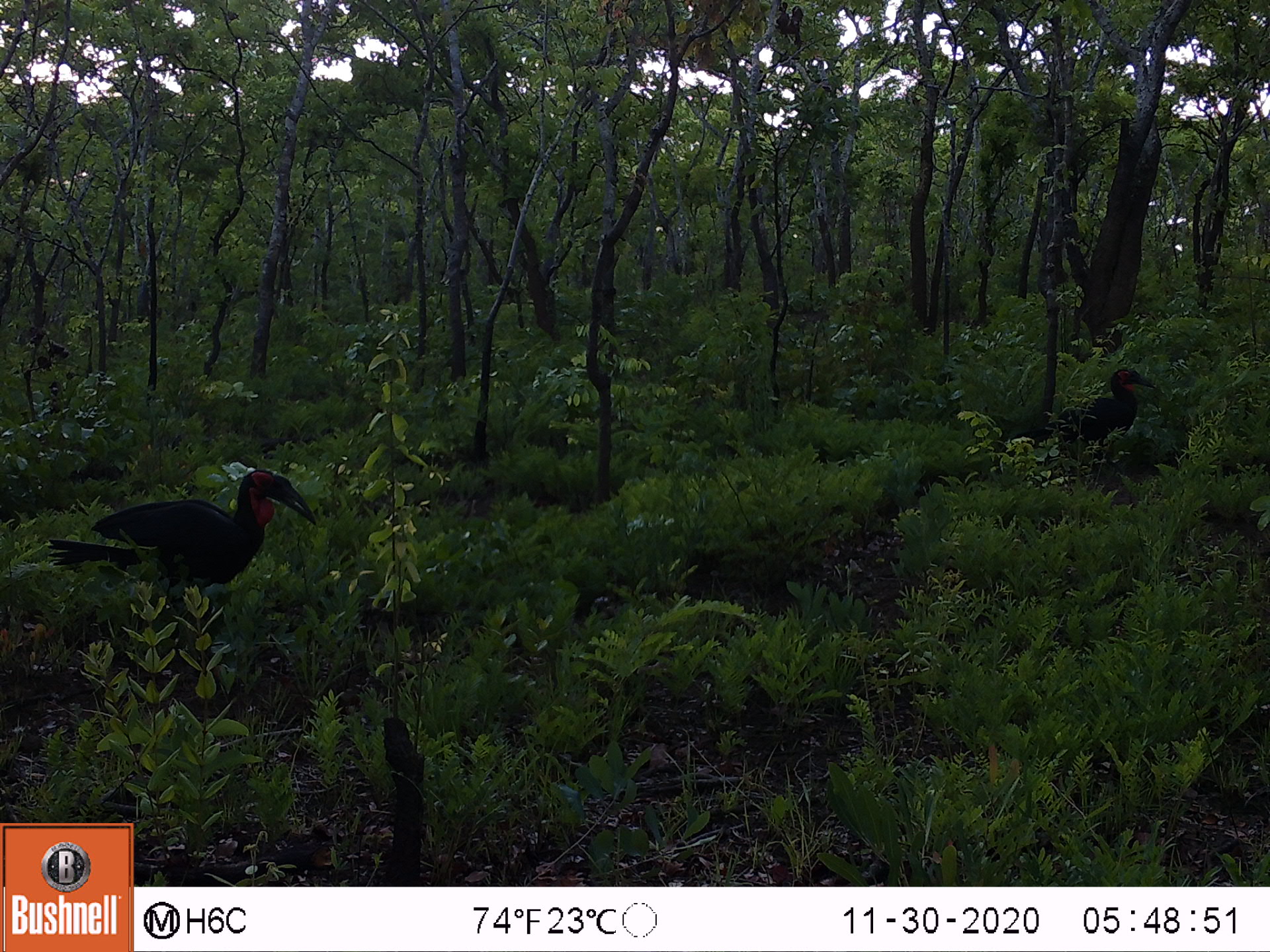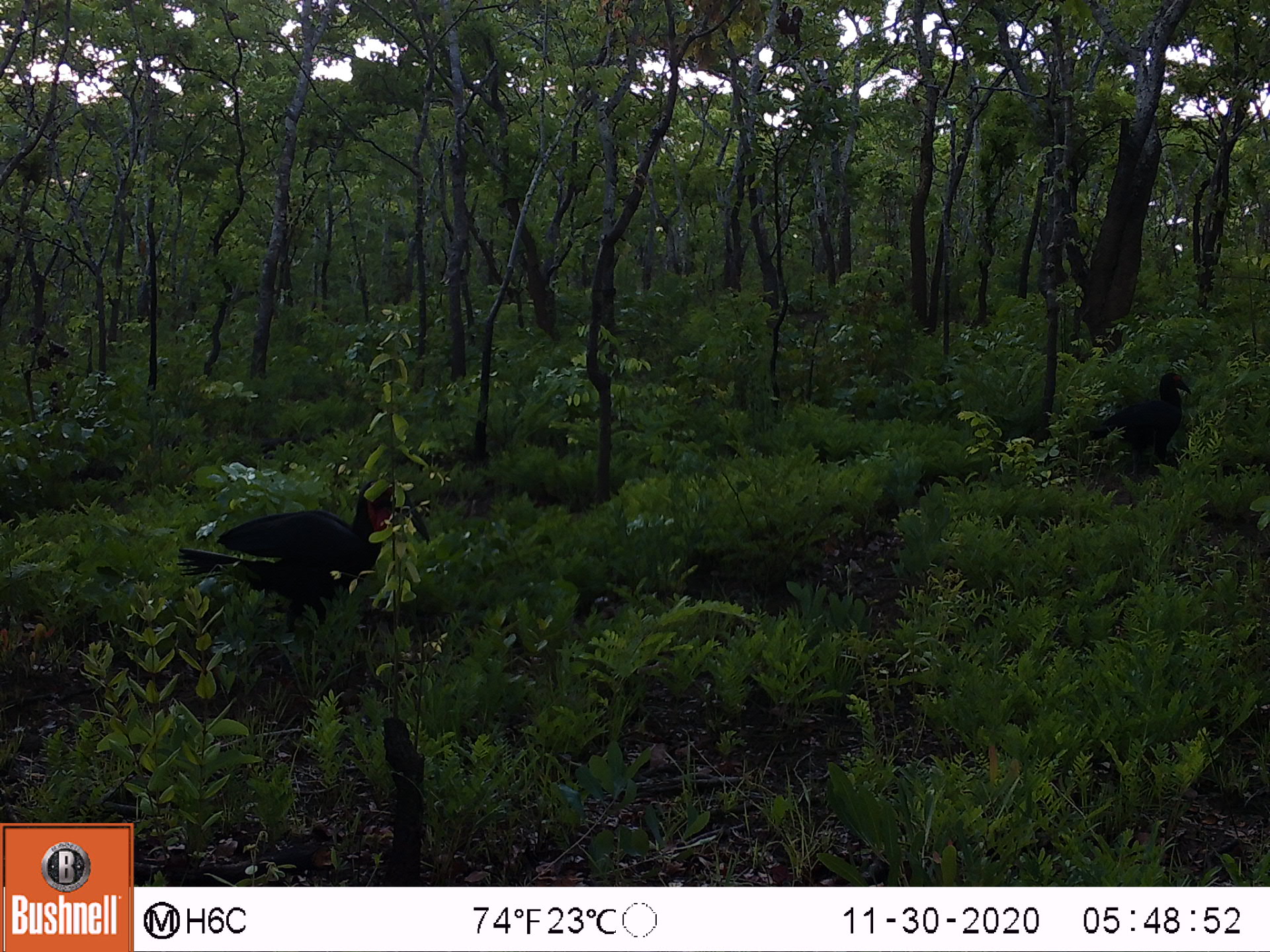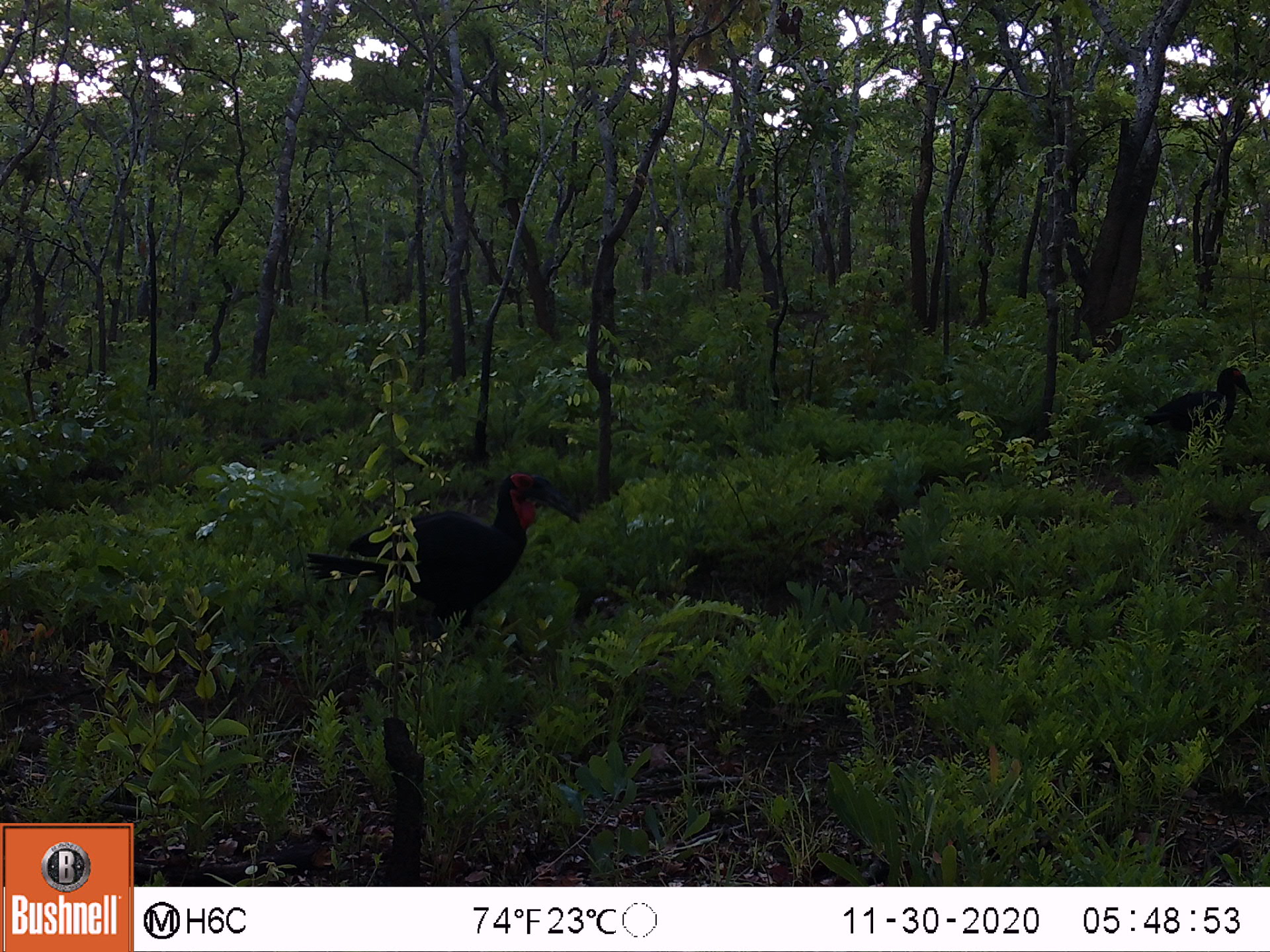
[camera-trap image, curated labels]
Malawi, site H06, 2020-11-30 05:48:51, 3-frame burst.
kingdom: Animalia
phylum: Chordata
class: Aves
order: Bucerotiformes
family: Bucorvidae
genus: Bucorvus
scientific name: Bucorvus leadbeateri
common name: southern ground hornbill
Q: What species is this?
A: Southern ground hornbill (Bucorvus leadbeateri).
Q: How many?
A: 2.